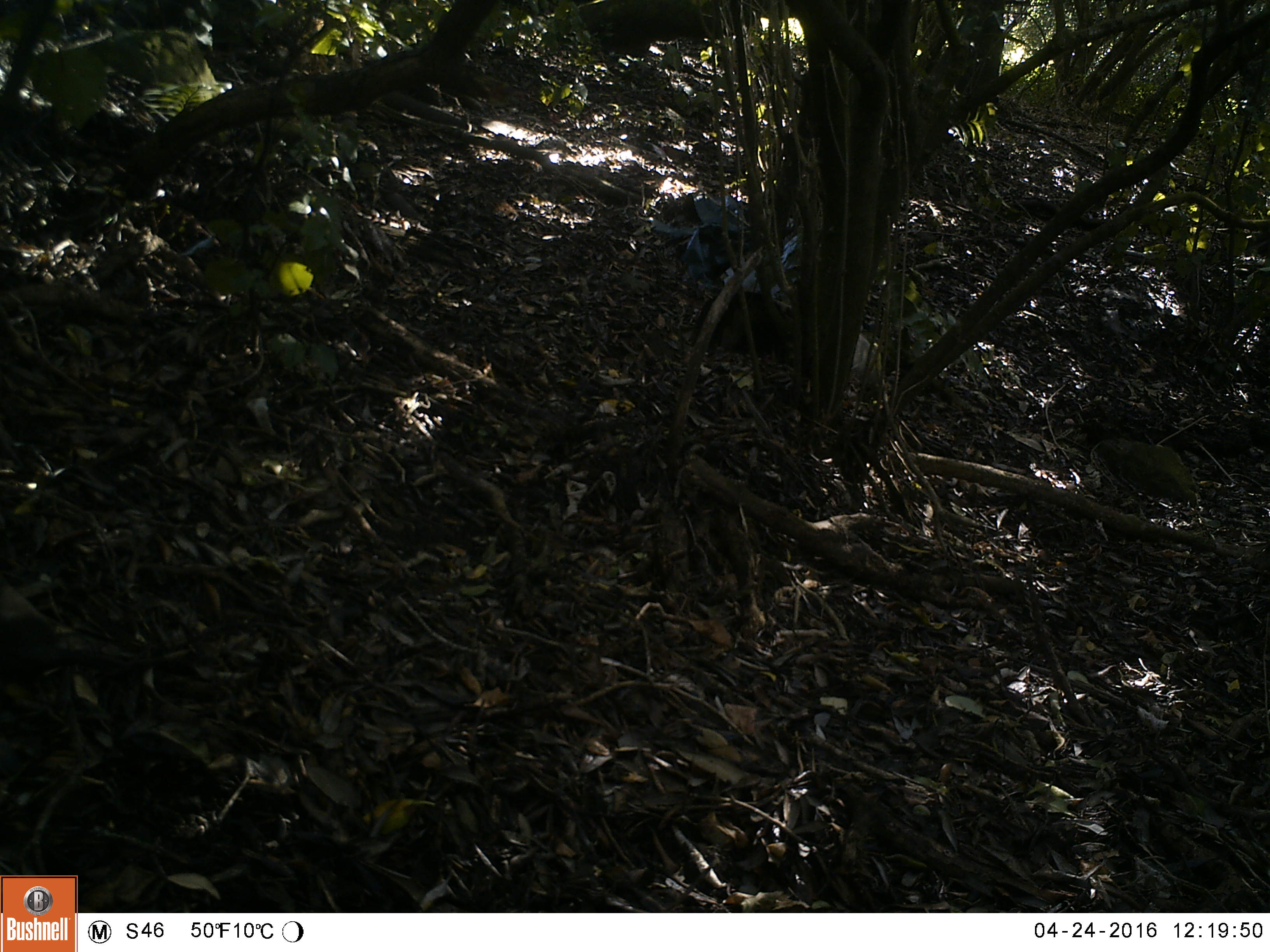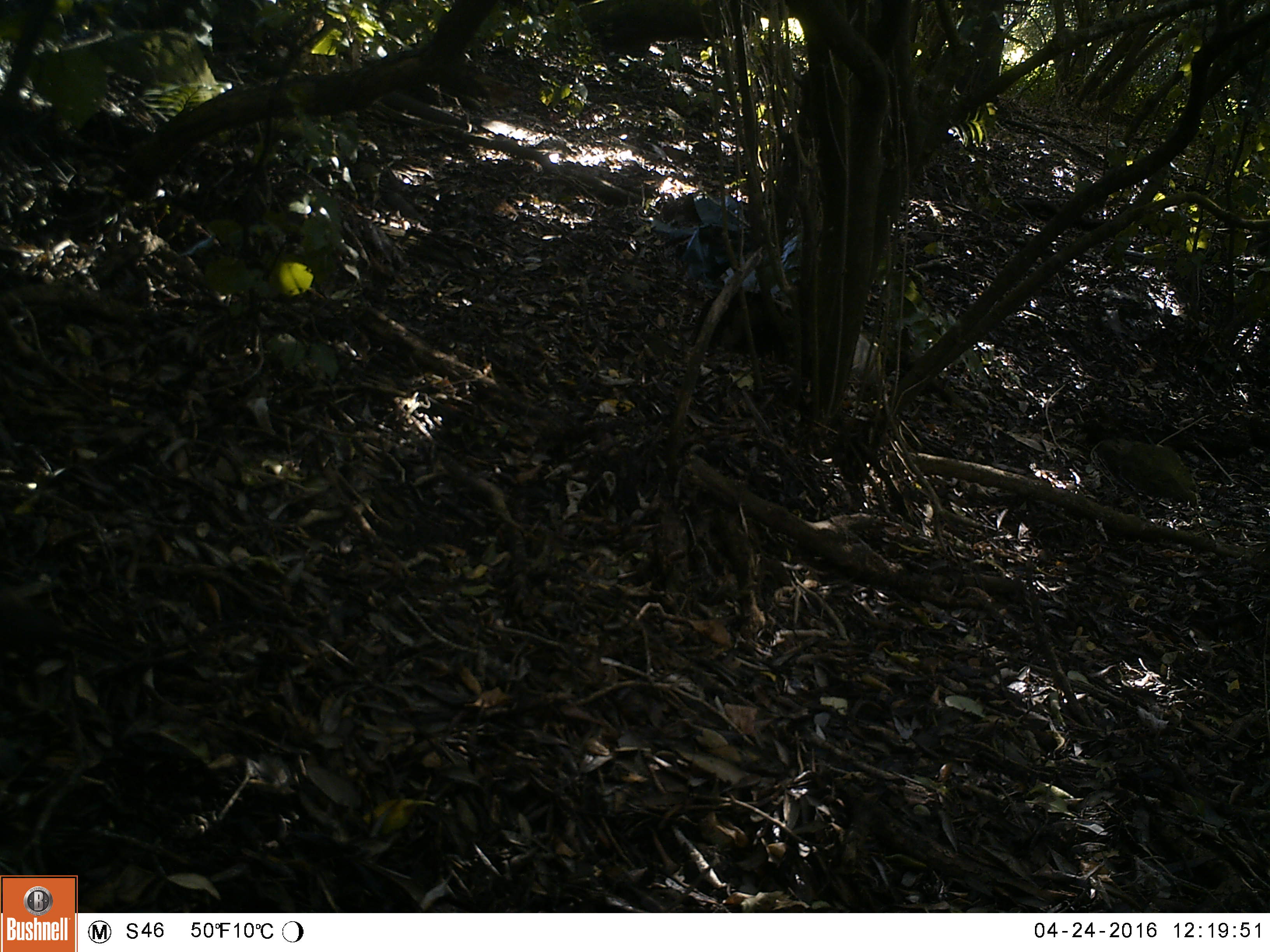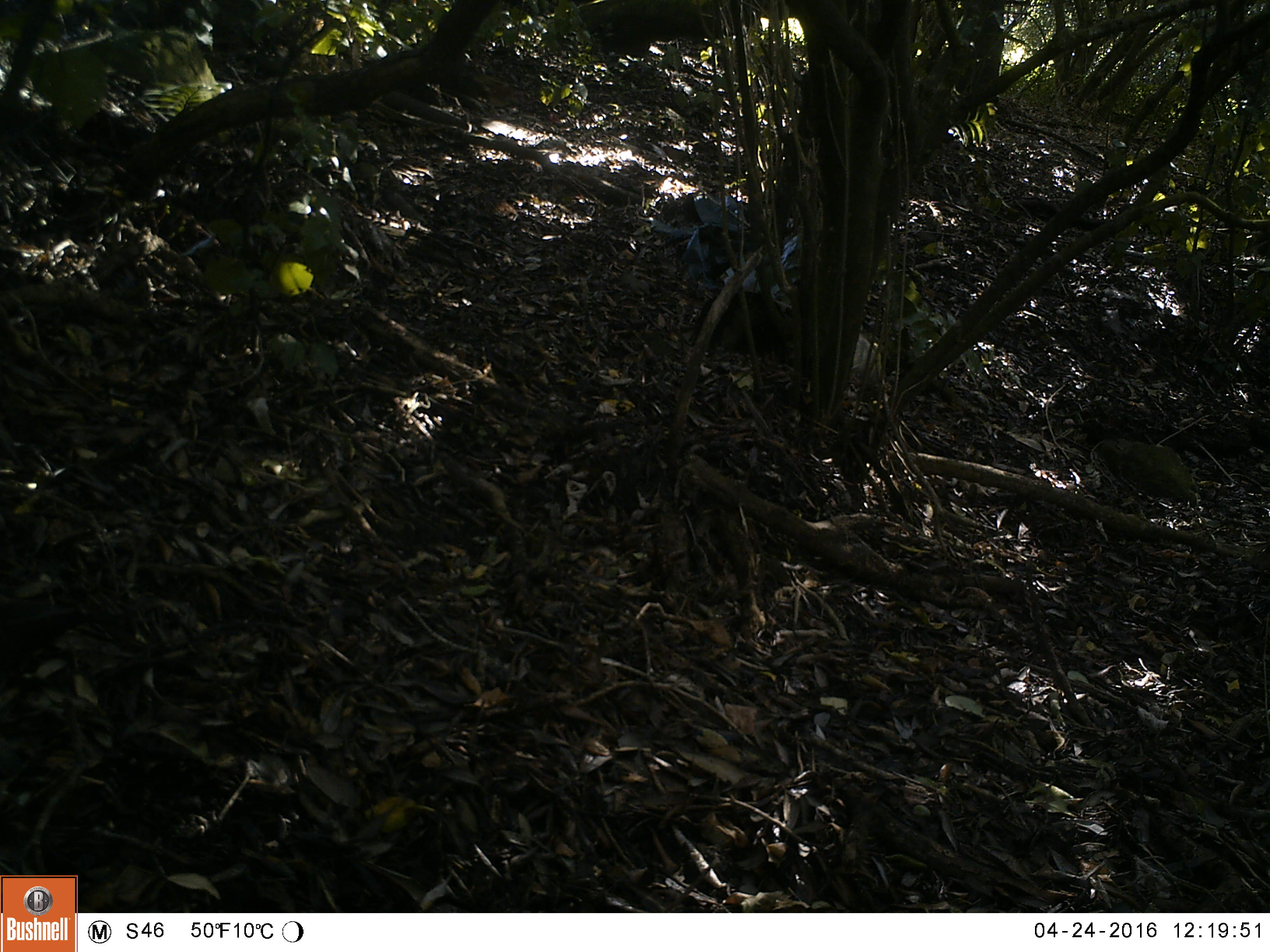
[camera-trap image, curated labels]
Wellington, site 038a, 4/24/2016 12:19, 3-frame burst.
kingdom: Animalia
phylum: Chordata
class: Aves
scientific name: Aves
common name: bird